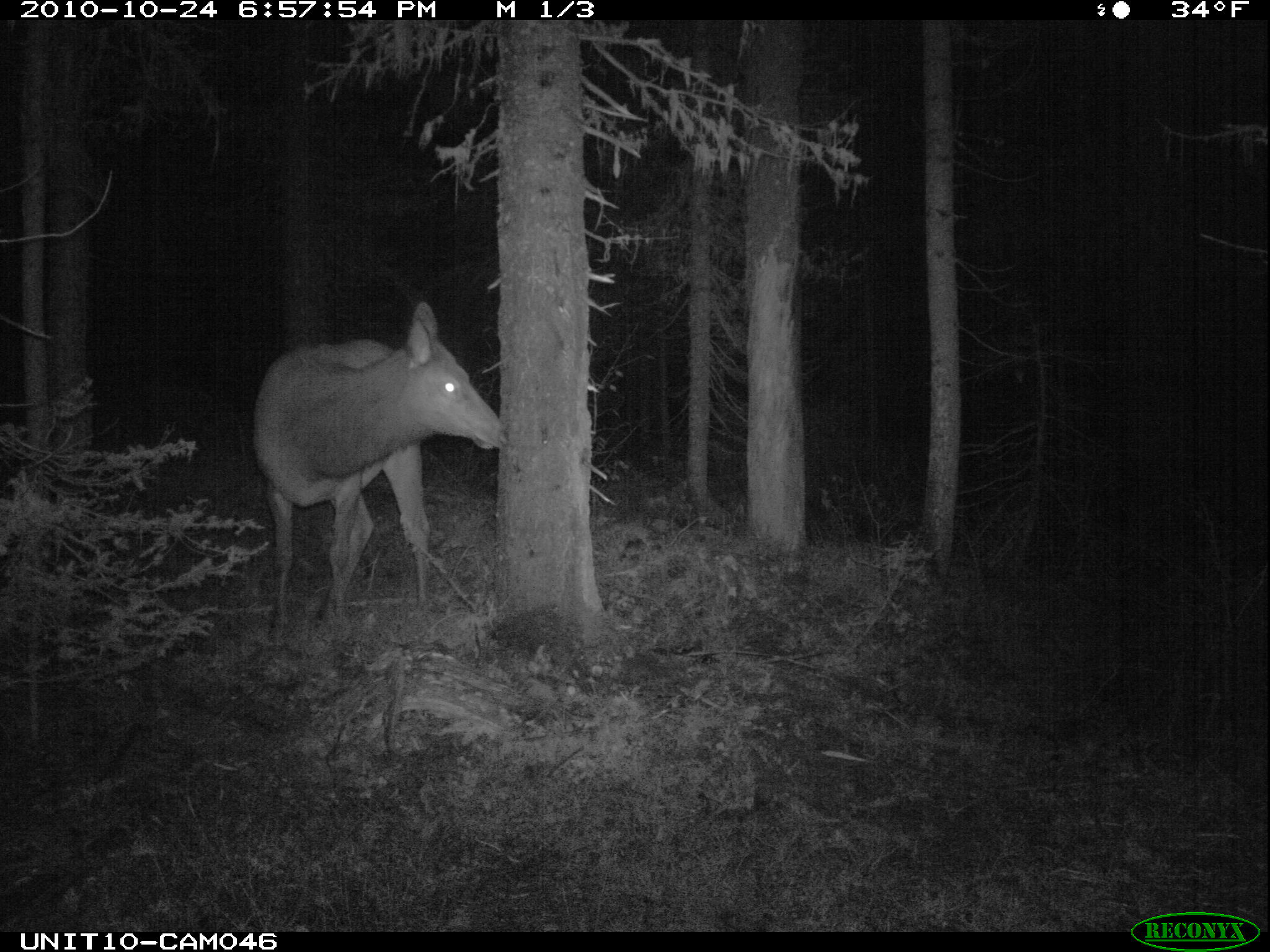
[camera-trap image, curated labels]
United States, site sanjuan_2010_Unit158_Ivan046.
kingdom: Animalia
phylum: Chordata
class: Mammalia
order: Artiodactyla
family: Cervidae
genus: Cervus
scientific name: Cervus elaphus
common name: red deer